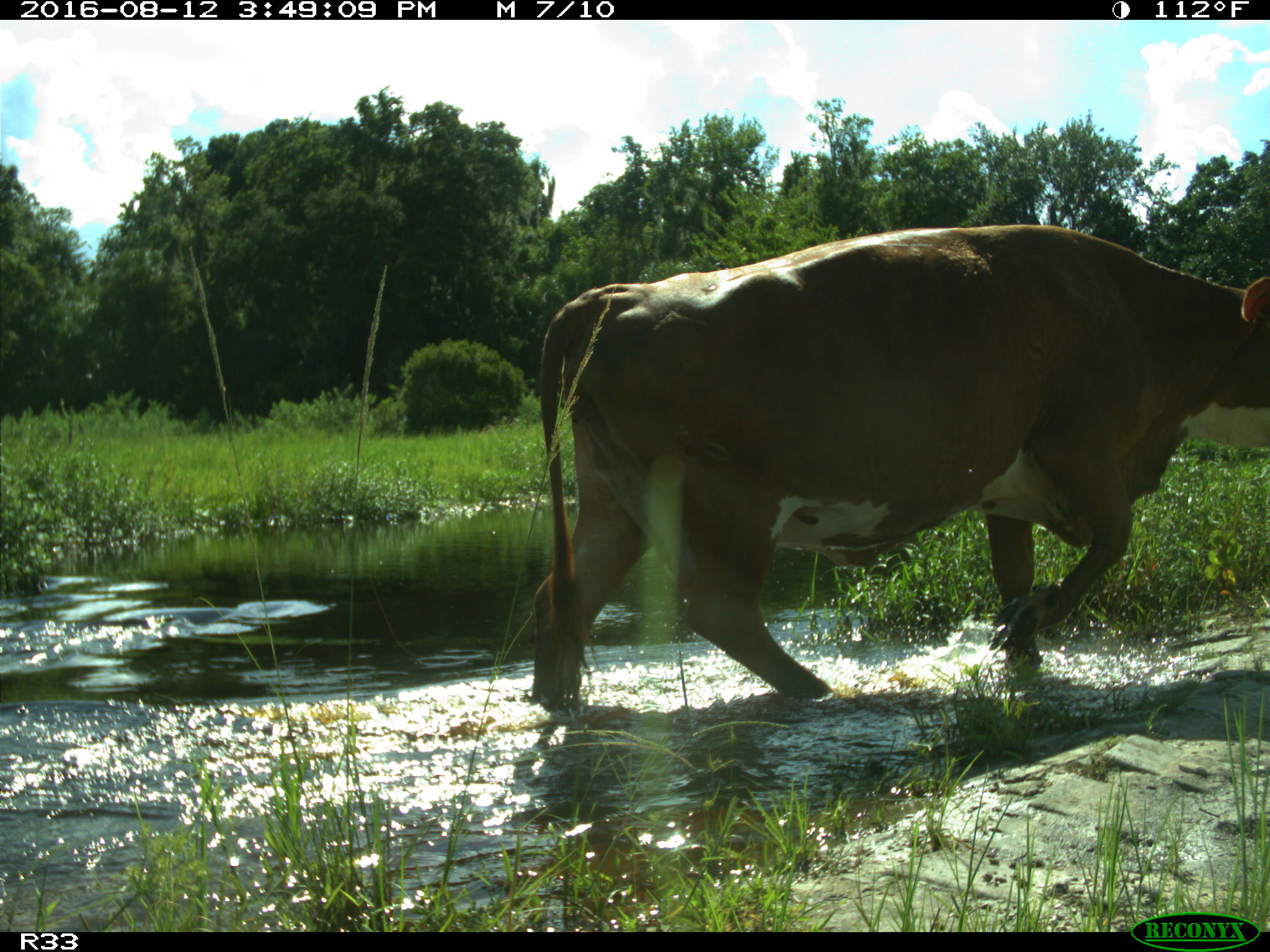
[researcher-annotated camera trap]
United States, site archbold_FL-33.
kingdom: Animalia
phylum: Chordata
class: Mammalia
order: Artiodactyla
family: Bovidae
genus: Bos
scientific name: Bos taurus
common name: domestic cow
Bos taurus (domestic cow).